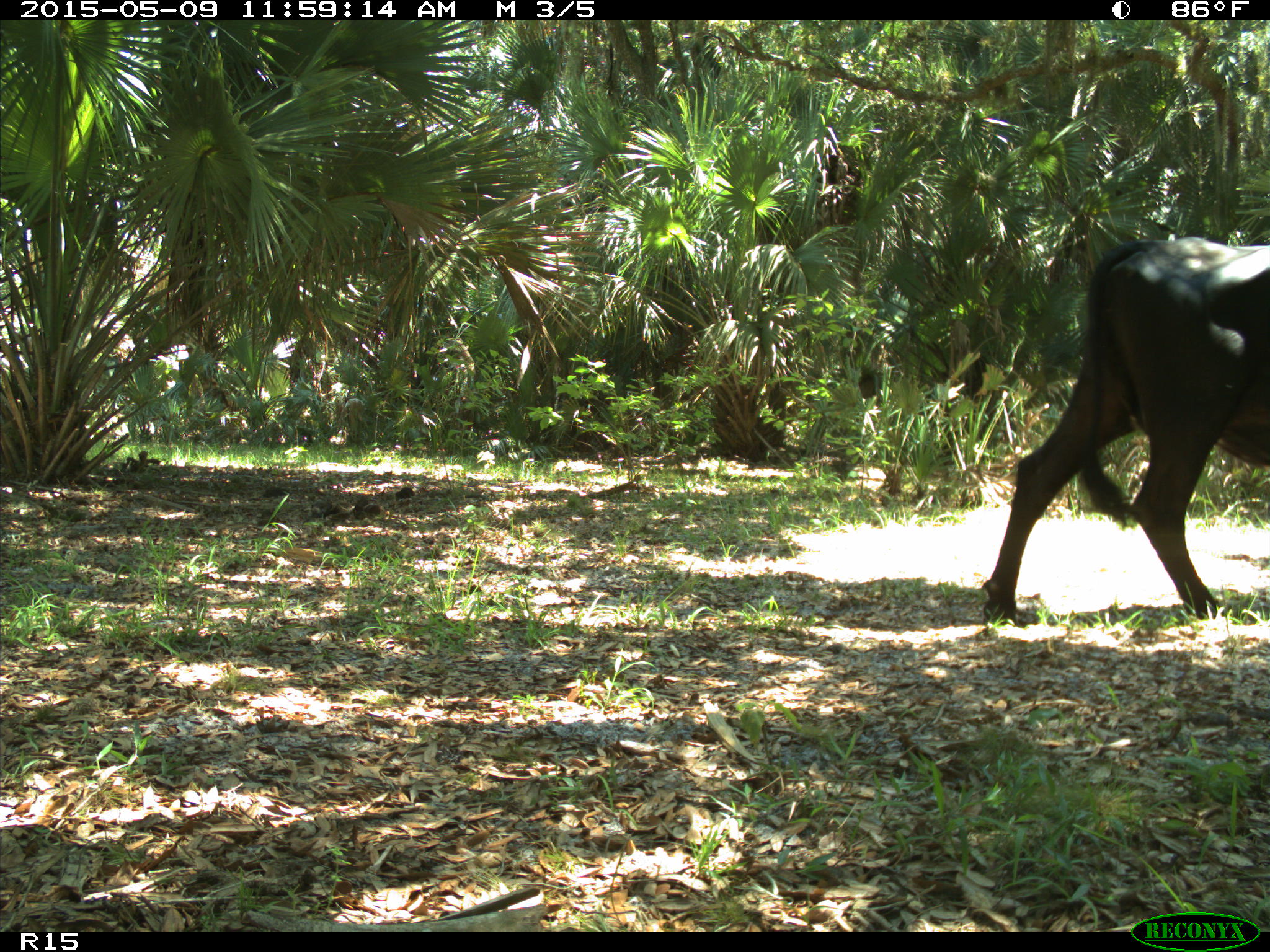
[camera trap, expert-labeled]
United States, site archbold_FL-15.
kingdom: Animalia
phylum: Chordata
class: Mammalia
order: Artiodactyla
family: Bovidae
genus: Bos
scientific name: Bos taurus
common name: domestic cow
Bos taurus (domestic cow).